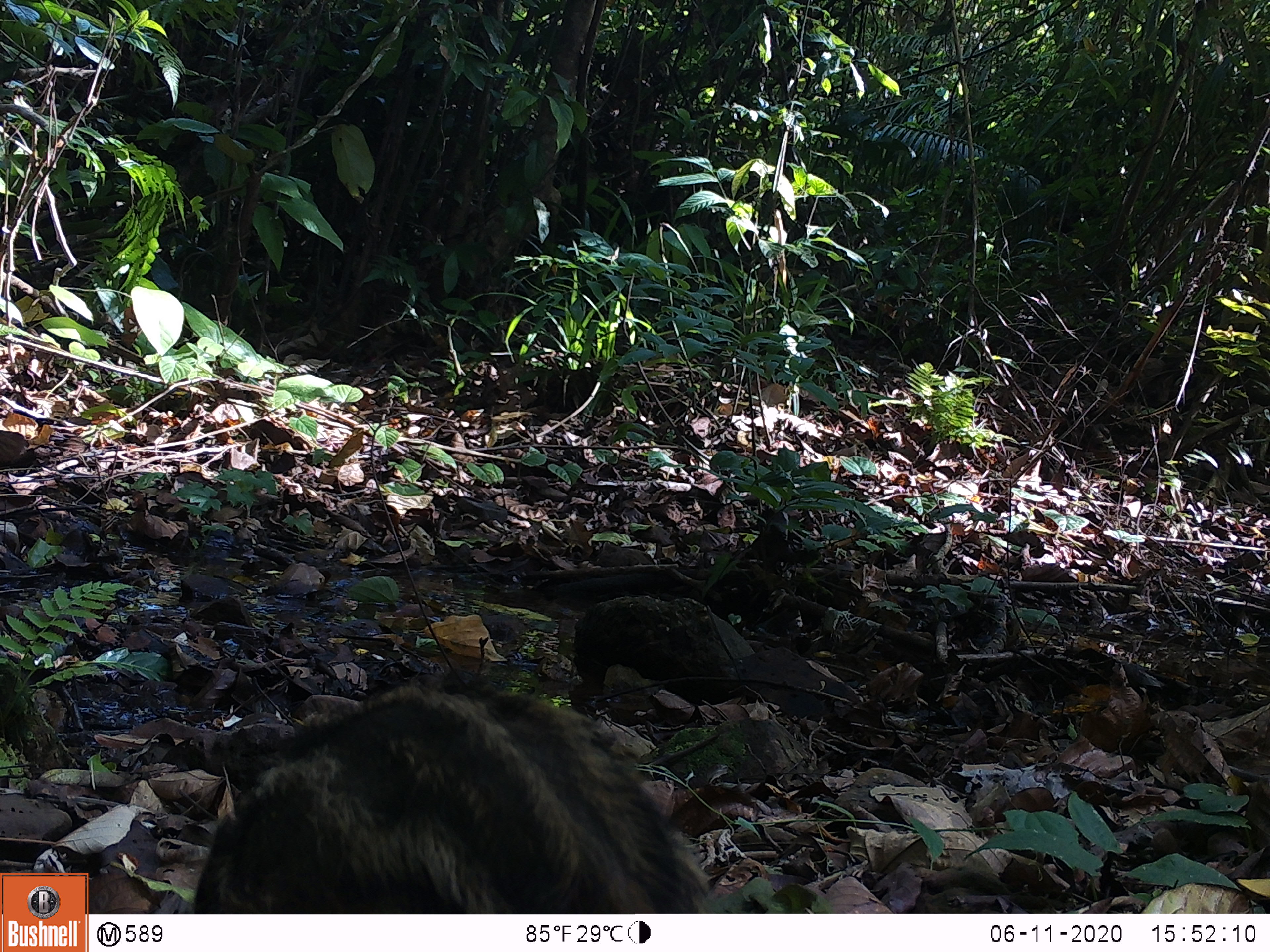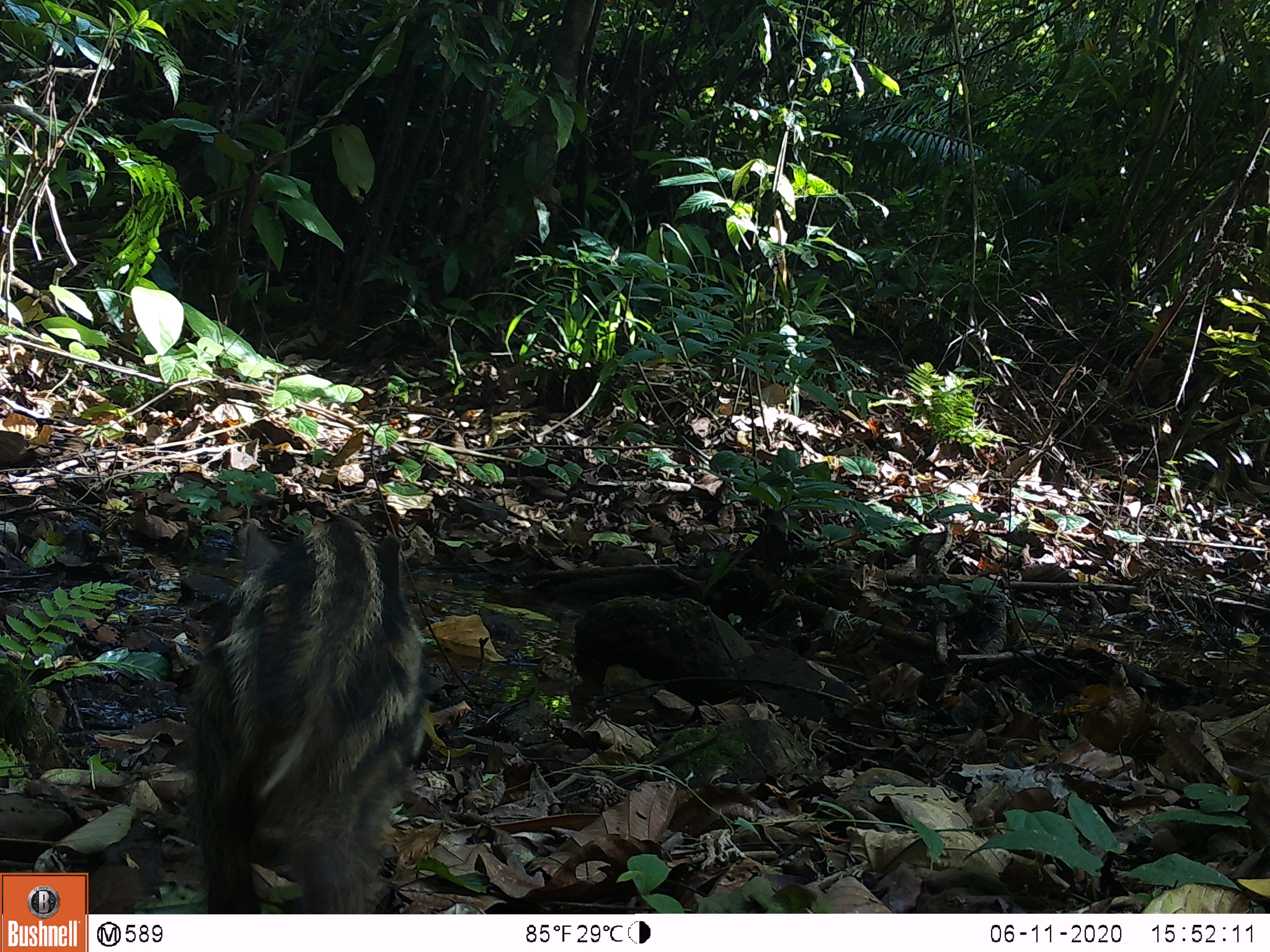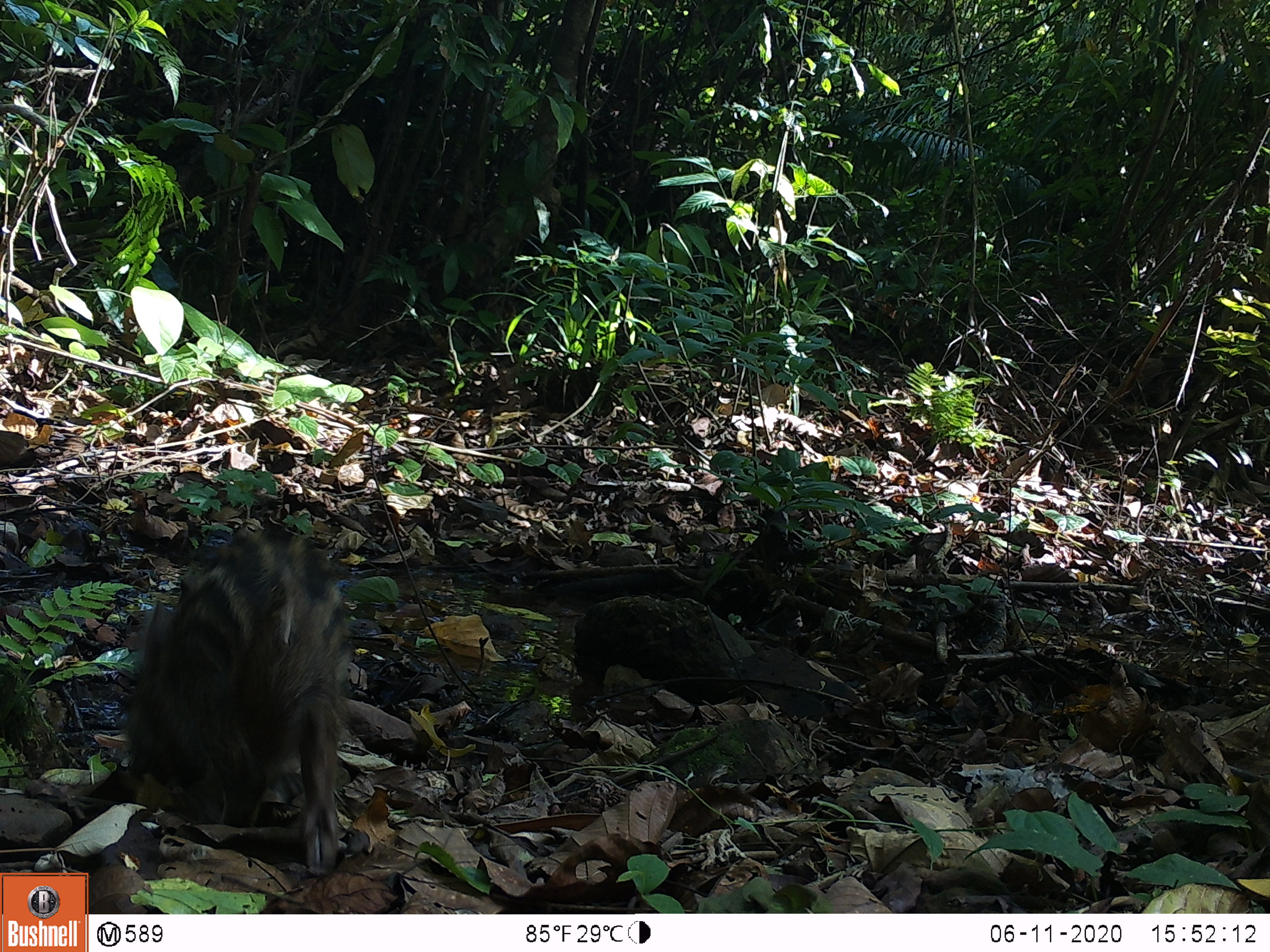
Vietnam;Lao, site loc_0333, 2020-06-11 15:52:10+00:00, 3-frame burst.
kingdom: Animalia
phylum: Chordata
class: Mammalia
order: Artiodactyla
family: Suidae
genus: Sus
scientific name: Sus scrofa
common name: eurasian wild pig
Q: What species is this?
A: Eurasian wild pig (Sus scrofa).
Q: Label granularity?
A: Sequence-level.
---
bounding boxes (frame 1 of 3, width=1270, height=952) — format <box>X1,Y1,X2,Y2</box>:
eurasian wild pig: <box>187,675,723,910</box>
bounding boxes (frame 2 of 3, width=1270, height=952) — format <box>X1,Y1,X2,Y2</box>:
eurasian wild pig: <box>178,511,433,915</box>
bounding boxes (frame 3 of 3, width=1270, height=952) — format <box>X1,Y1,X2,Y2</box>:
eurasian wild pig: <box>124,519,358,877</box>